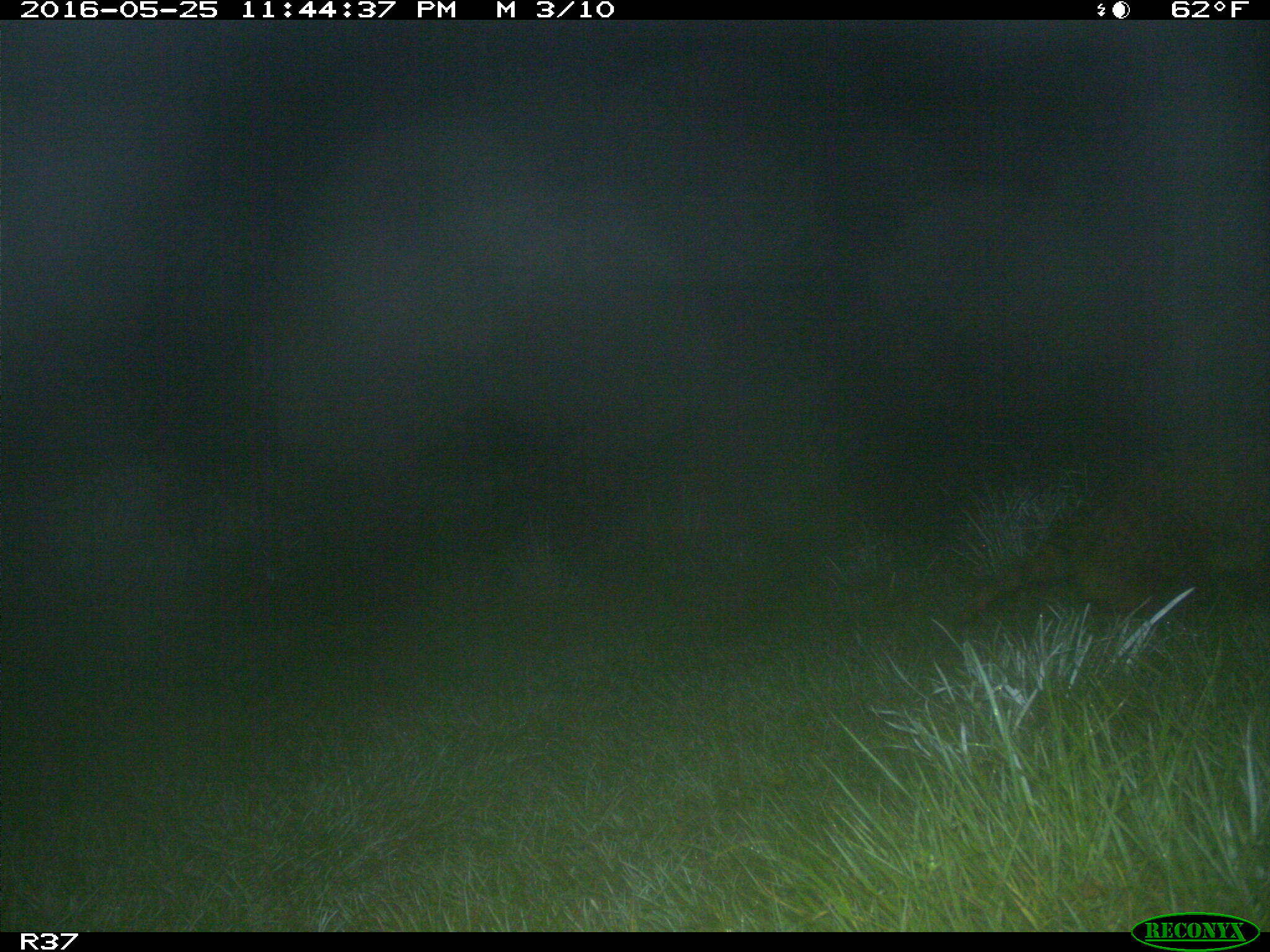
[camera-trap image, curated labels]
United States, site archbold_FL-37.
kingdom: Animalia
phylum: Chordata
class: Mammalia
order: Carnivora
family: Procyonidae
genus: Procyon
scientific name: Procyon lotor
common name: common raccoon